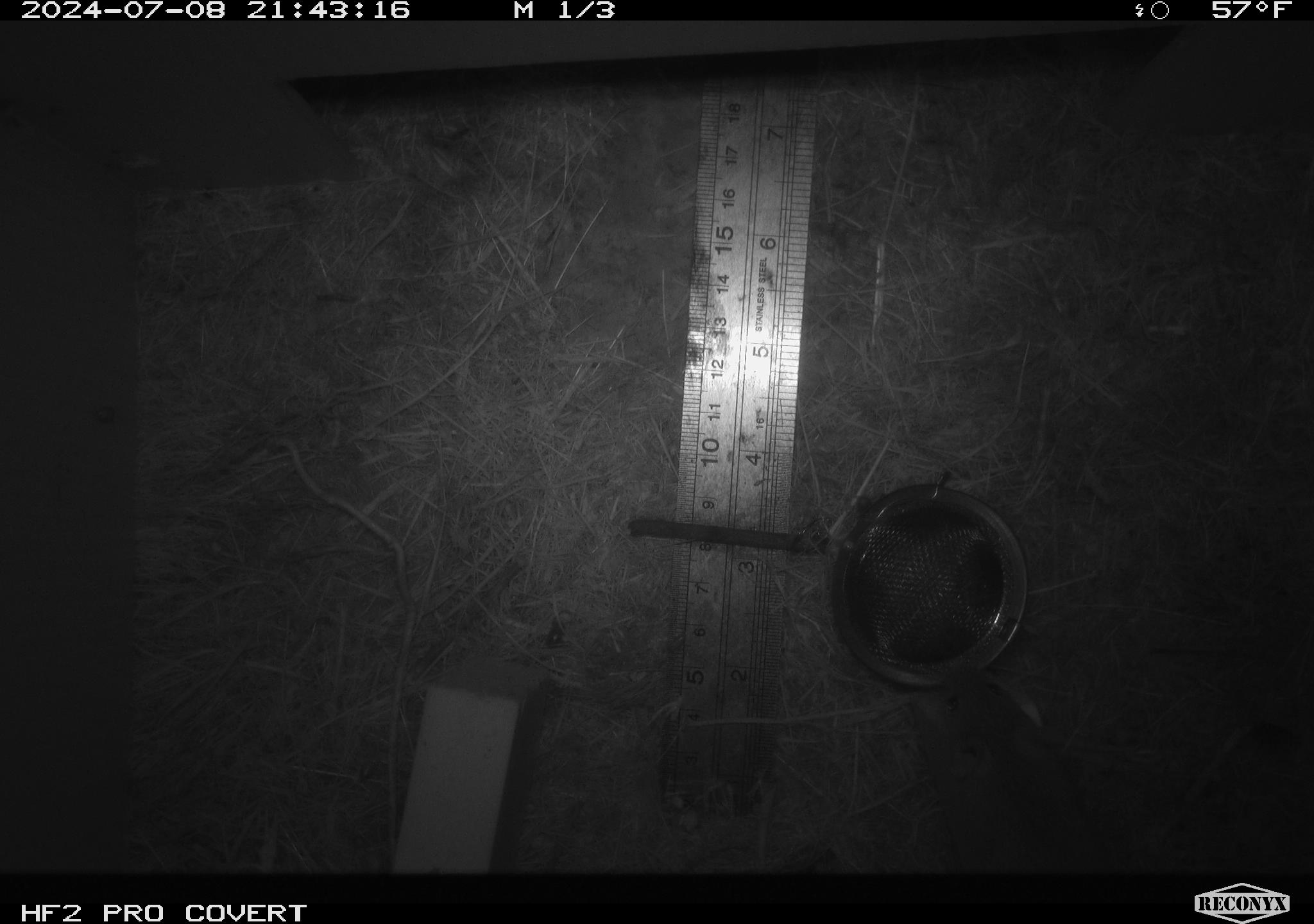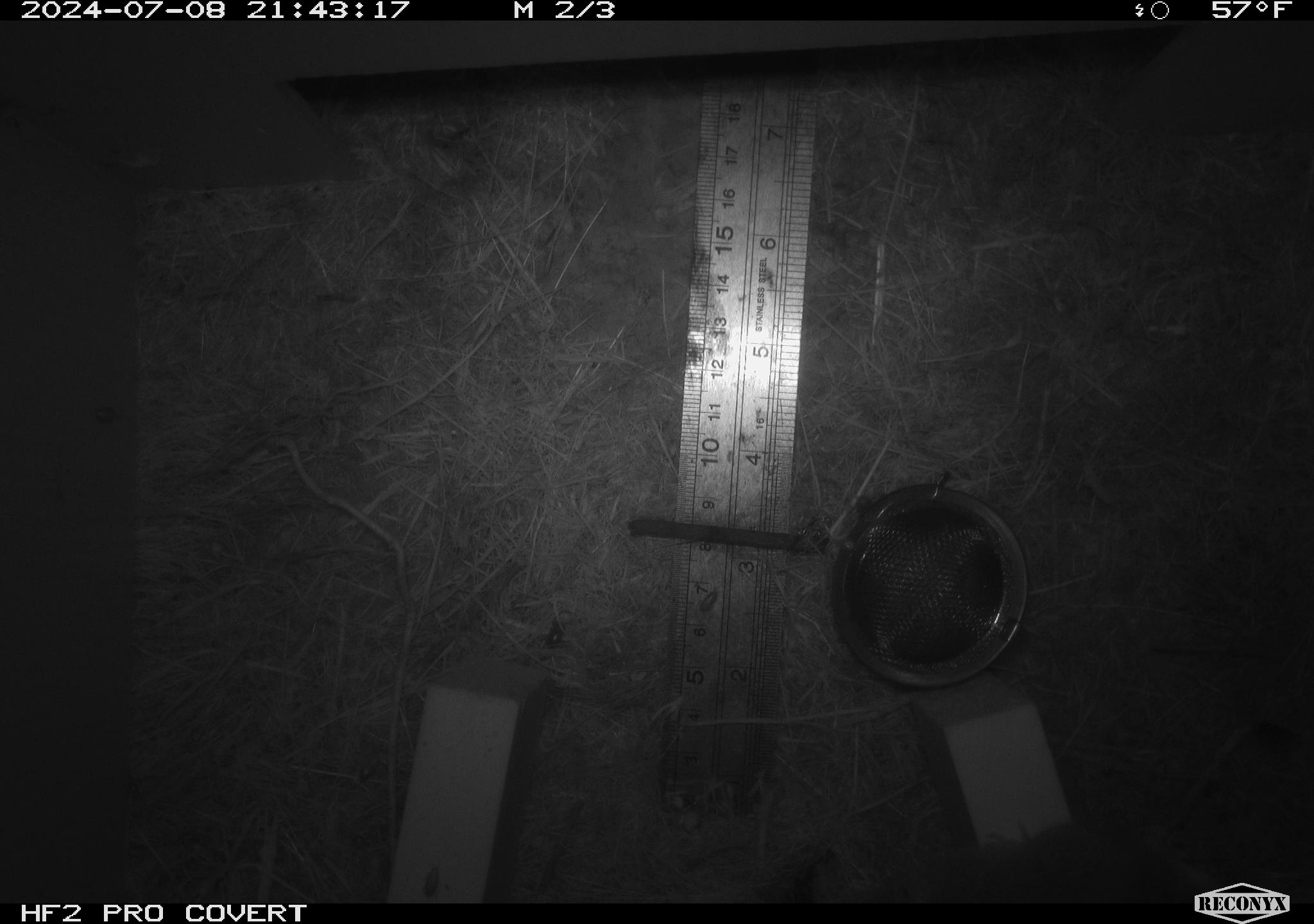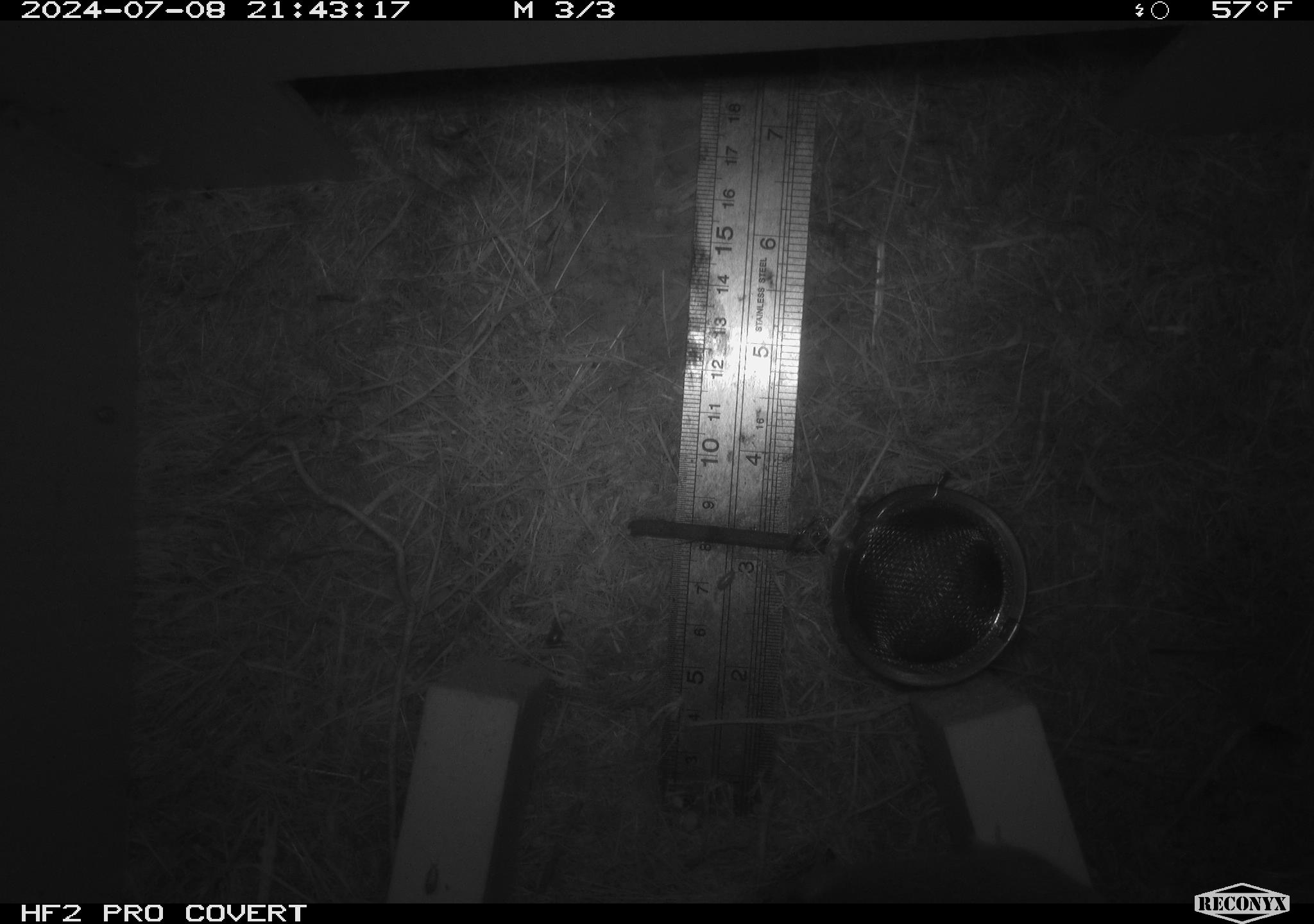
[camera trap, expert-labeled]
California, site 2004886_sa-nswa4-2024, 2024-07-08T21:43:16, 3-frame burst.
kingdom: Animalia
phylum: Arthropoda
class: Malacostraca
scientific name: Malacostraca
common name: amphipods, crabs, isopods, krill, lobsters and shrimps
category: malacostracan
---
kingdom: Animalia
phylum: Chordata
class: Mammalia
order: Rodentia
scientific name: Rodentia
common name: mouse species